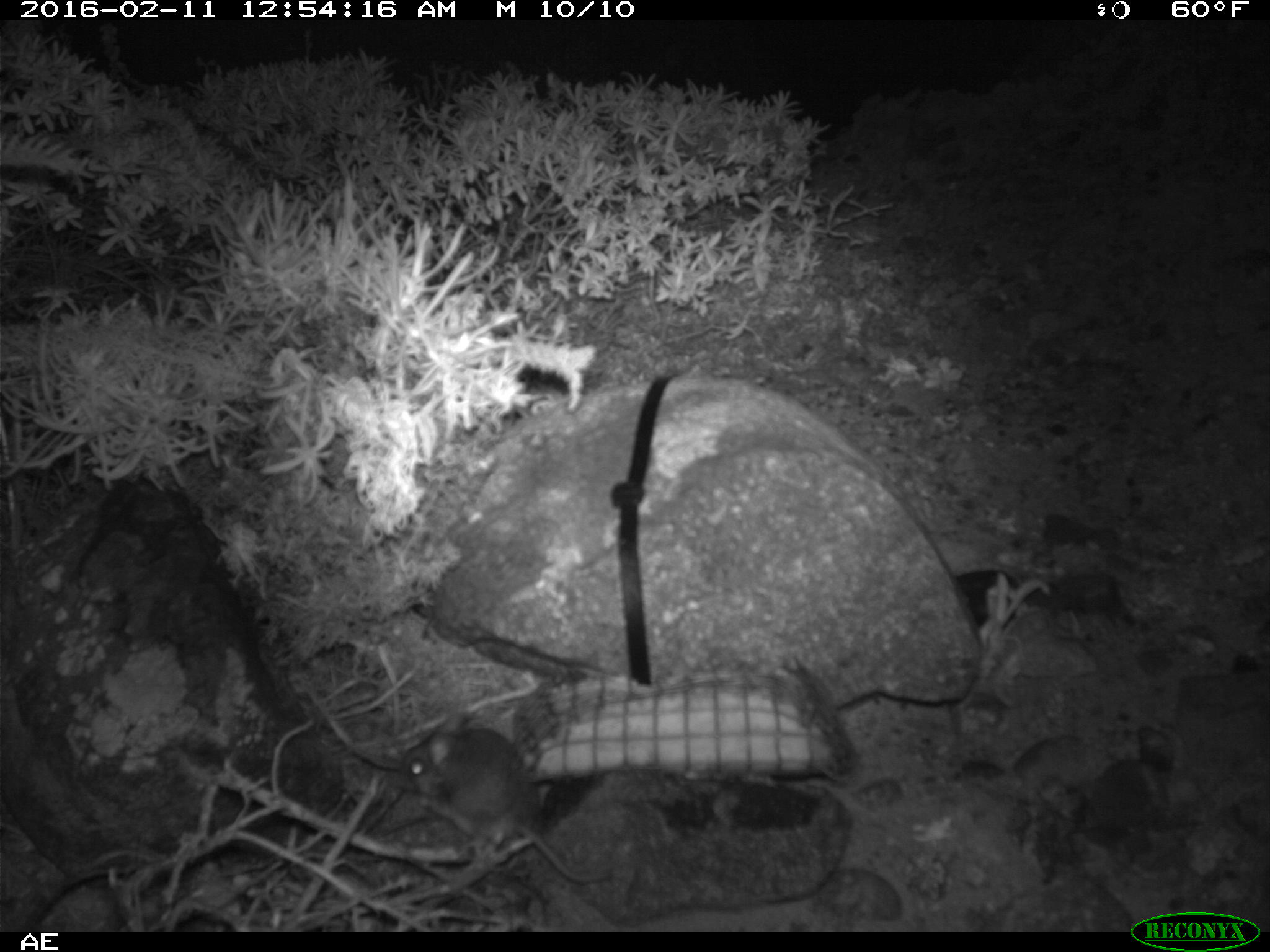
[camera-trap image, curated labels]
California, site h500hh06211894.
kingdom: Animalia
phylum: Chordata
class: Mammalia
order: Rodentia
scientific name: Rodentia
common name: rodent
Rodent (Rodentia).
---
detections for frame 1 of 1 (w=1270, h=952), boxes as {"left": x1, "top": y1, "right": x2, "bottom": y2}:
rodent: {"left": 393, "top": 713, "right": 610, "bottom": 883}